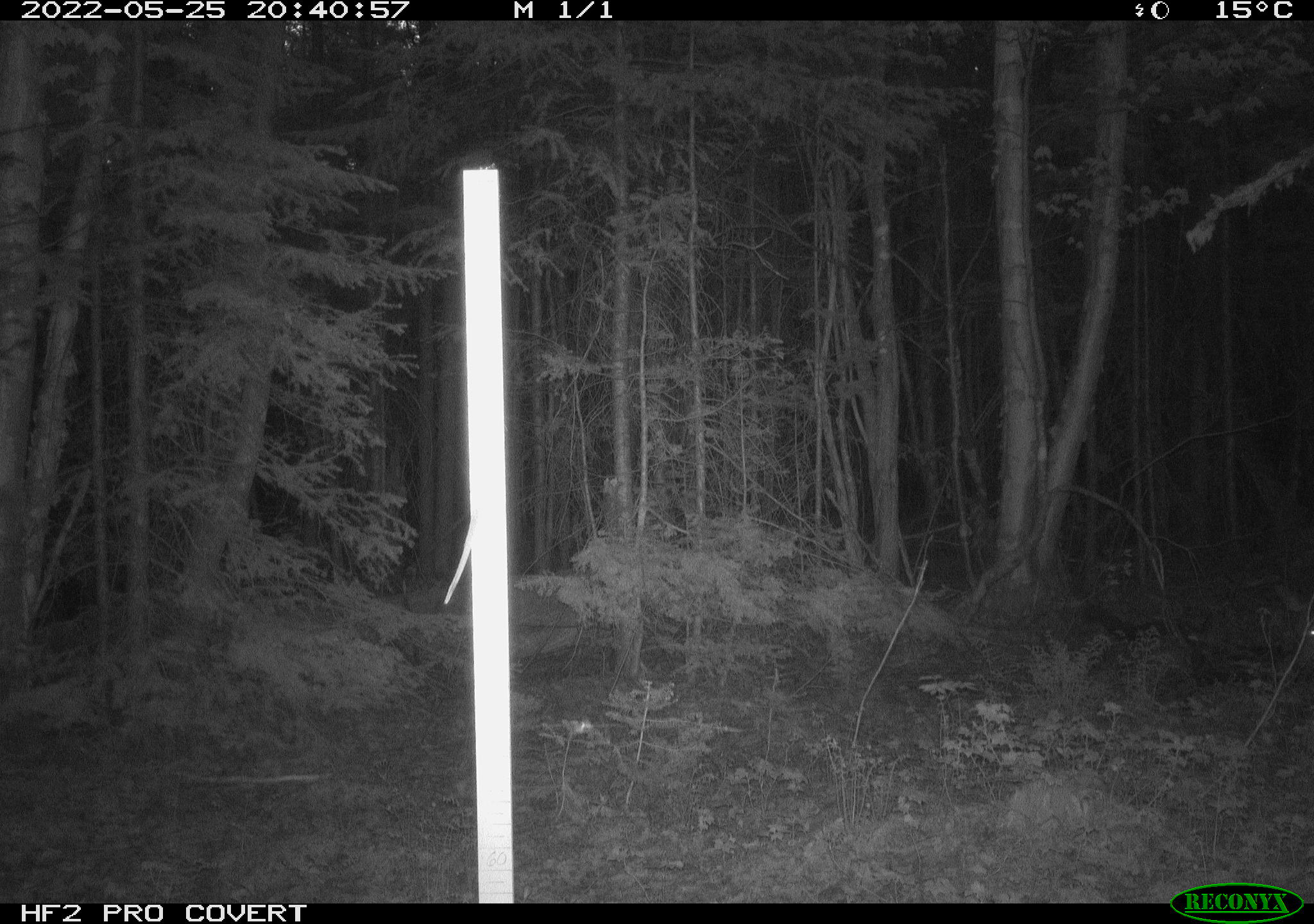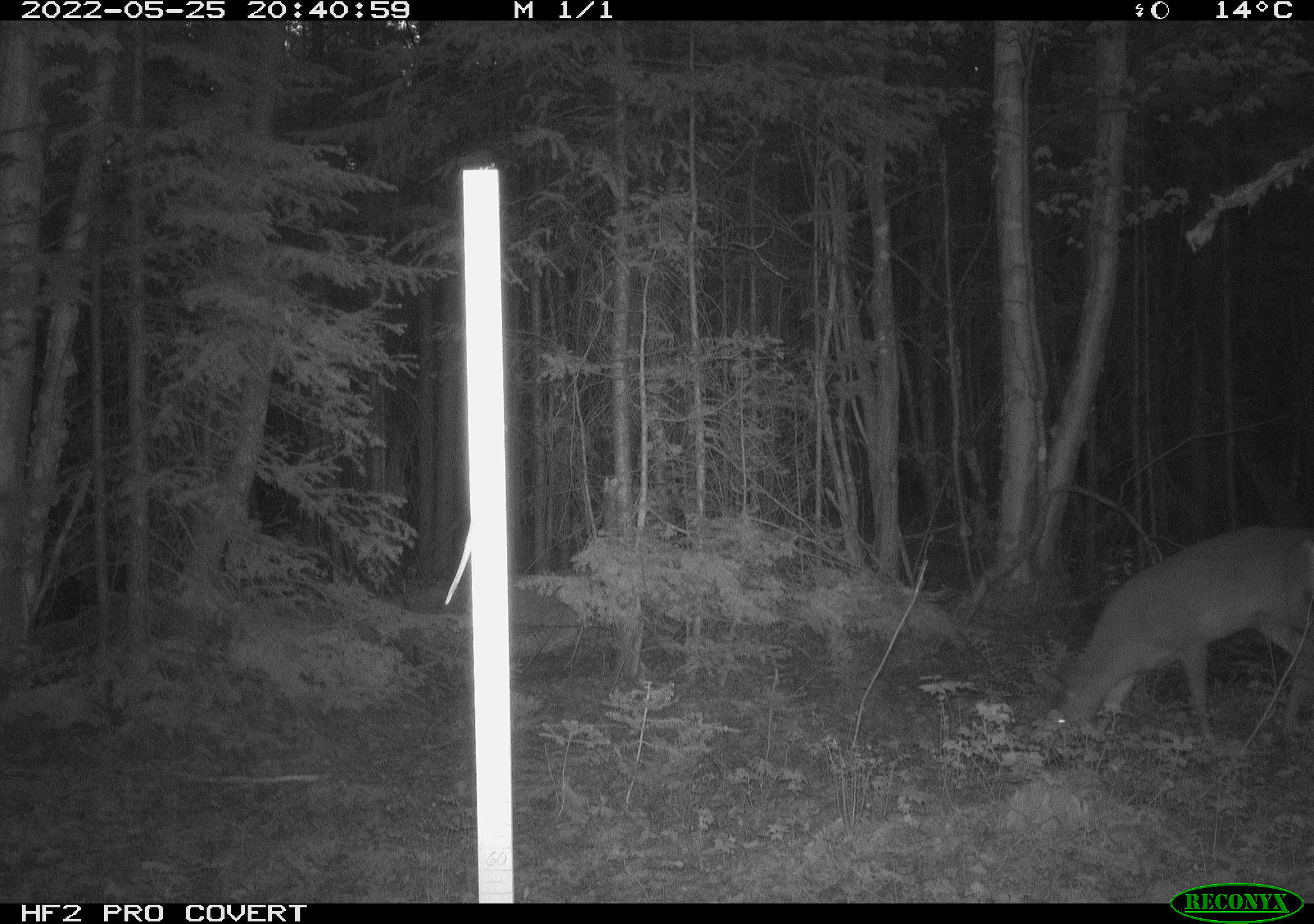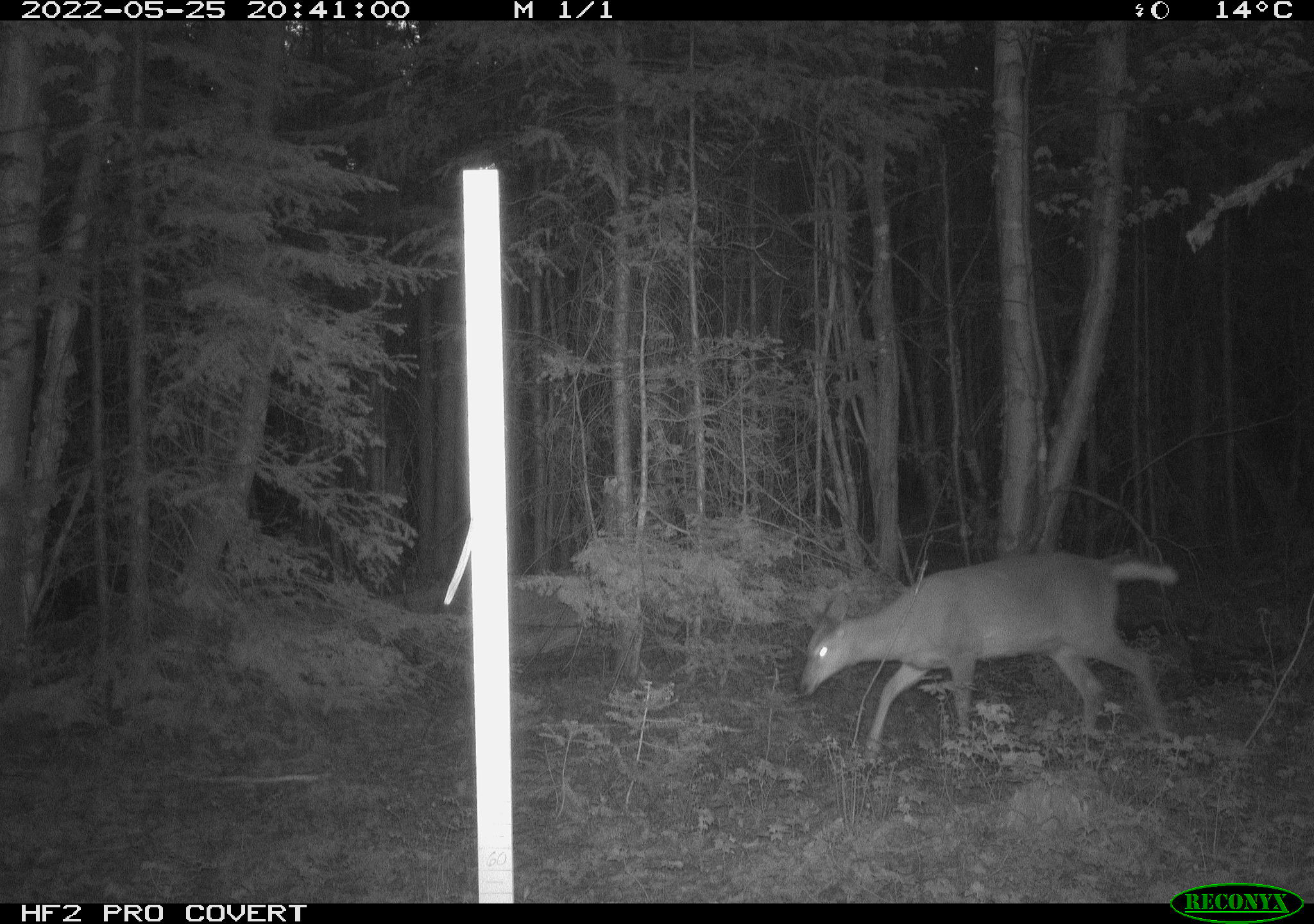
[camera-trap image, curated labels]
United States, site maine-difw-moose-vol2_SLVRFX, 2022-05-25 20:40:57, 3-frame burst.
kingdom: Animalia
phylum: Chordata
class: Mammalia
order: Artiodactyla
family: Cervidae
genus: Odocoileus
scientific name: Odocoileus virginianus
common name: white-tailed deer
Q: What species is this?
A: White-tailed deer (Odocoileus virginianus).